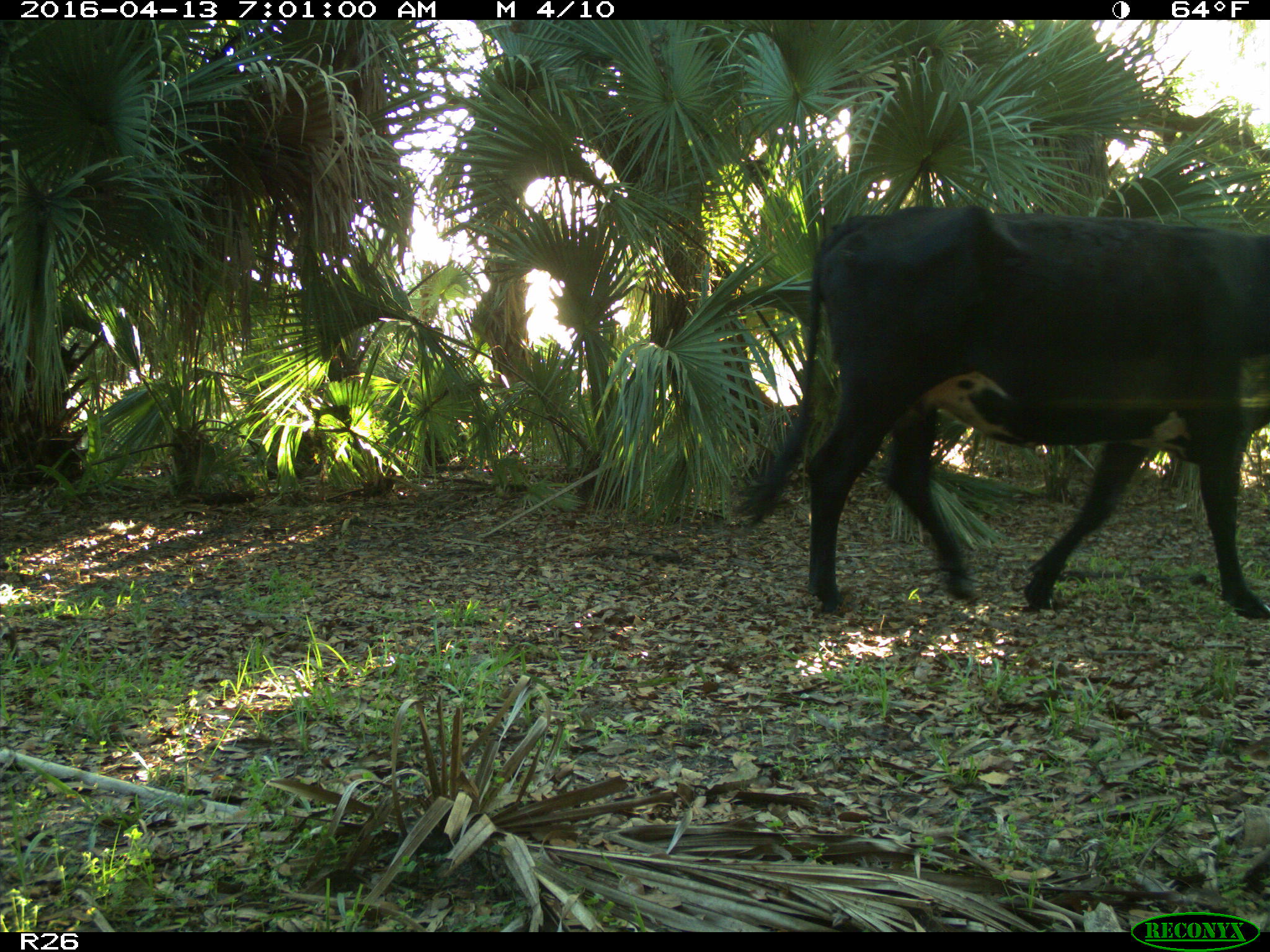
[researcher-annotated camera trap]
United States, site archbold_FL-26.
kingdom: Animalia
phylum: Chordata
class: Mammalia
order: Artiodactyla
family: Bovidae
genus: Bos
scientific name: Bos taurus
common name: domestic cow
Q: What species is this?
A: Bos taurus (domestic cow).